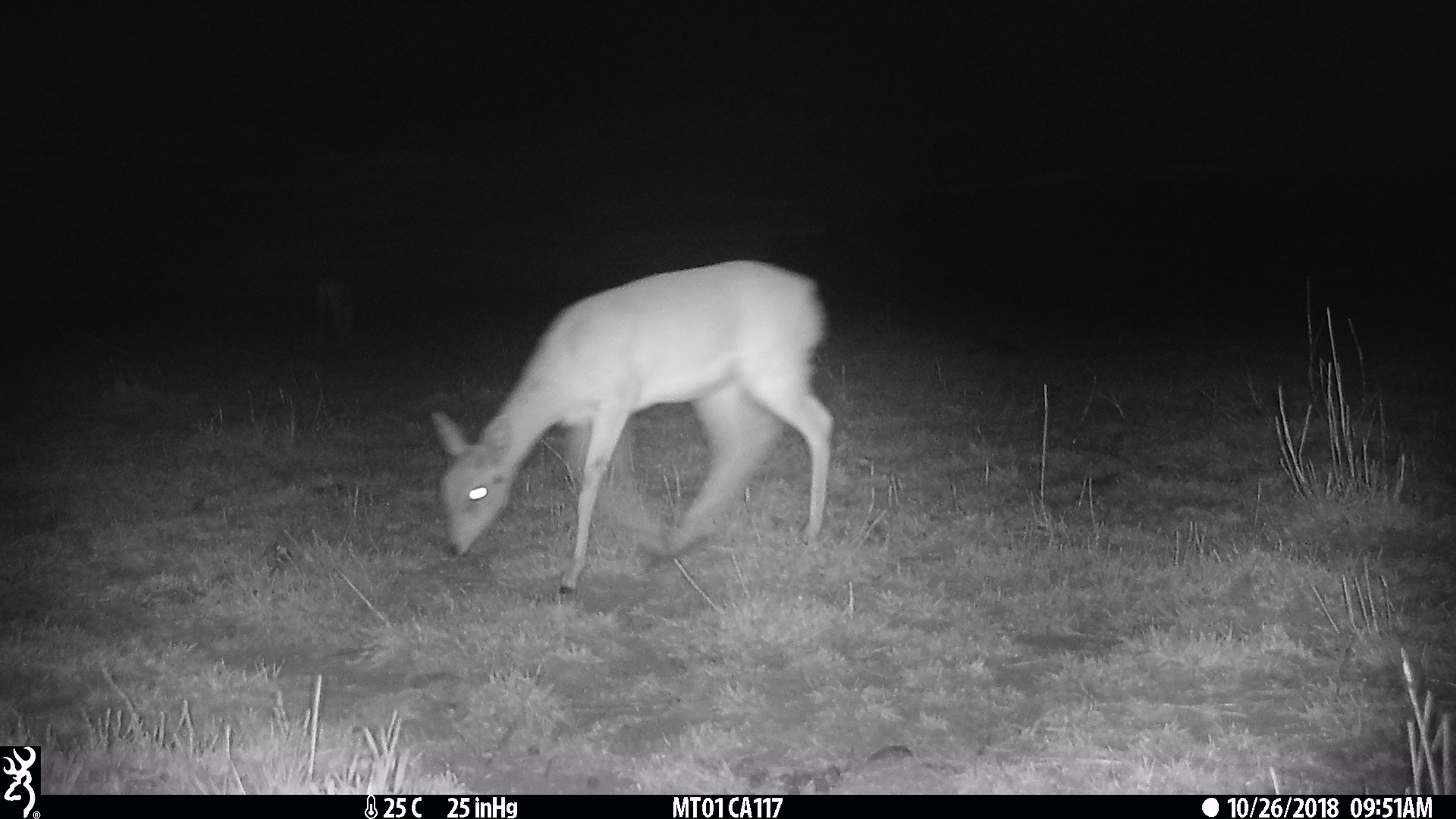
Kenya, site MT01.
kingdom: Animalia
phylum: Chordata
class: Mammalia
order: Artiodactyla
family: Bovidae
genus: Ourebia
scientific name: Ourebia ourebi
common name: oribi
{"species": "oribi (Ourebia ourebi)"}